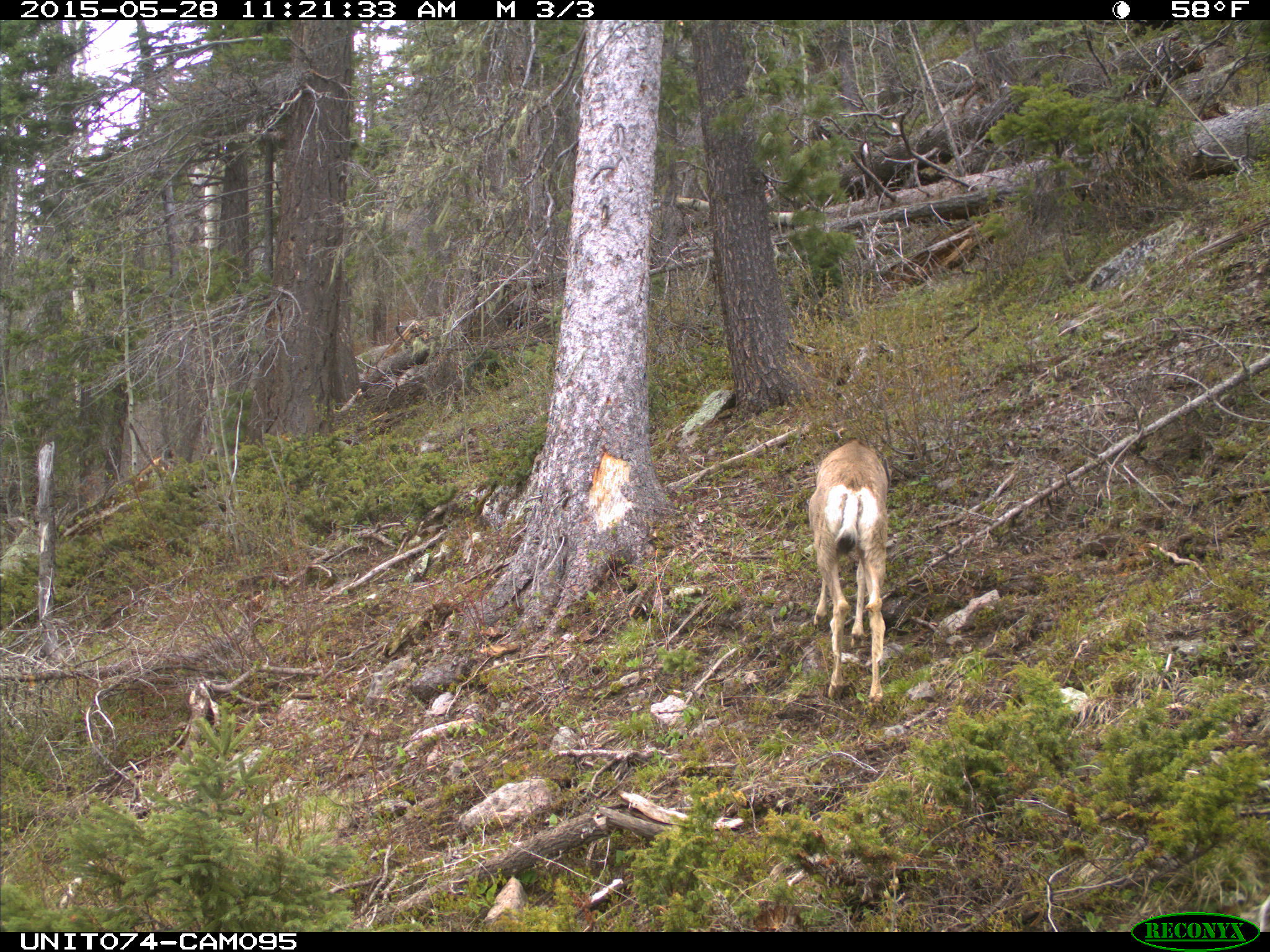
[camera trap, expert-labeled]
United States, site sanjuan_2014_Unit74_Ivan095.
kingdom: Animalia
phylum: Chordata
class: Mammalia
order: Artiodactyla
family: Cervidae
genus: Odocoileus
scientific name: Odocoileus hemionus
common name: mule deer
Odocoileus hemionus (mule deer).